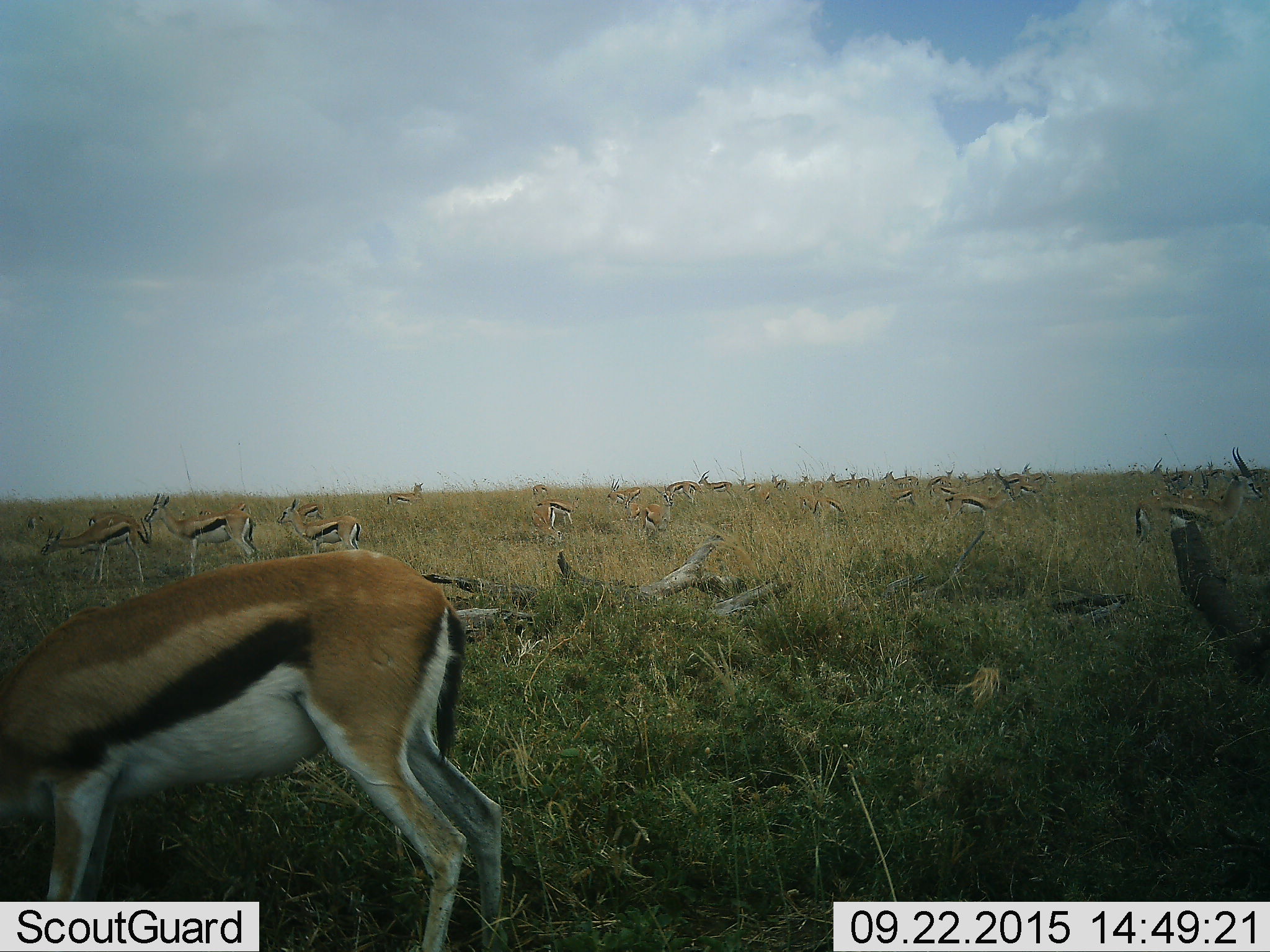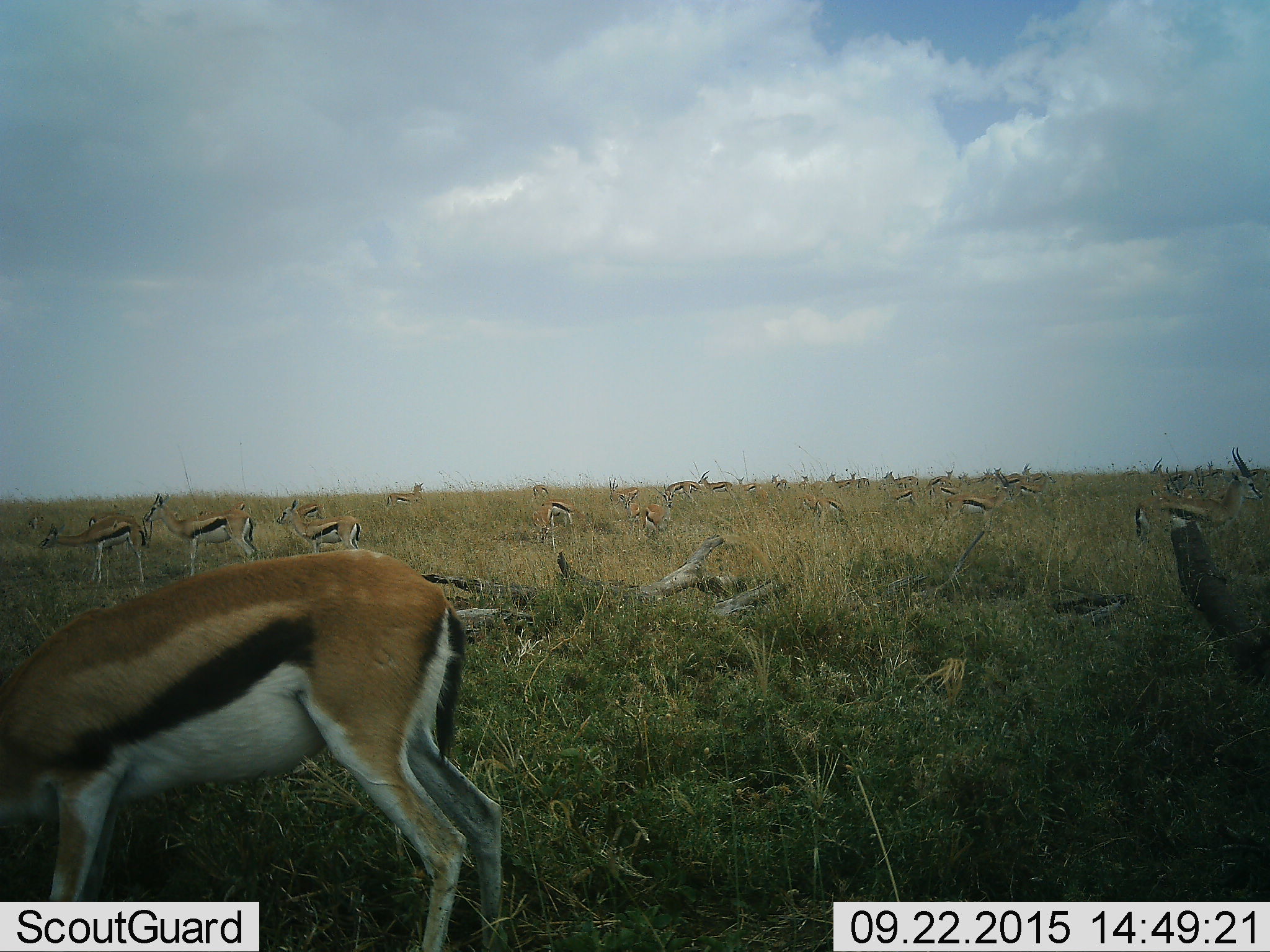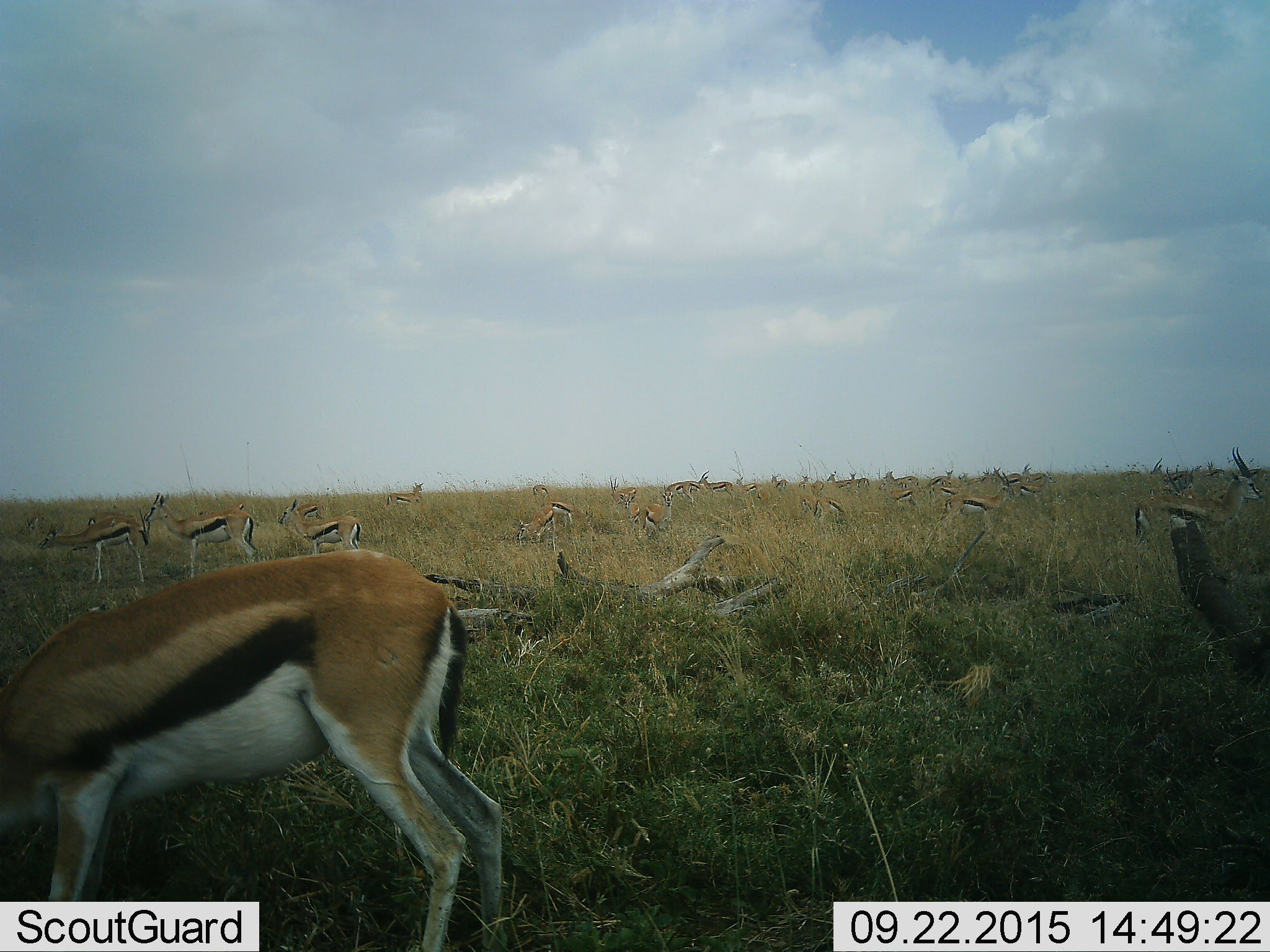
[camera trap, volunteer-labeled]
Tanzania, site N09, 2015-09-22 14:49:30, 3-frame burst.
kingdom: Animalia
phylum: Chordata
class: Mammalia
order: Artiodactyla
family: Bovidae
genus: Eudorcas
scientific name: Eudorcas thomsonii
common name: thomson's gazelle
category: gazellethomsons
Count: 11-50.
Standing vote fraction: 89%.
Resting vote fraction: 33%.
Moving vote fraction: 0%.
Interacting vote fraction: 11%.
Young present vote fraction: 11%.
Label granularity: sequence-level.